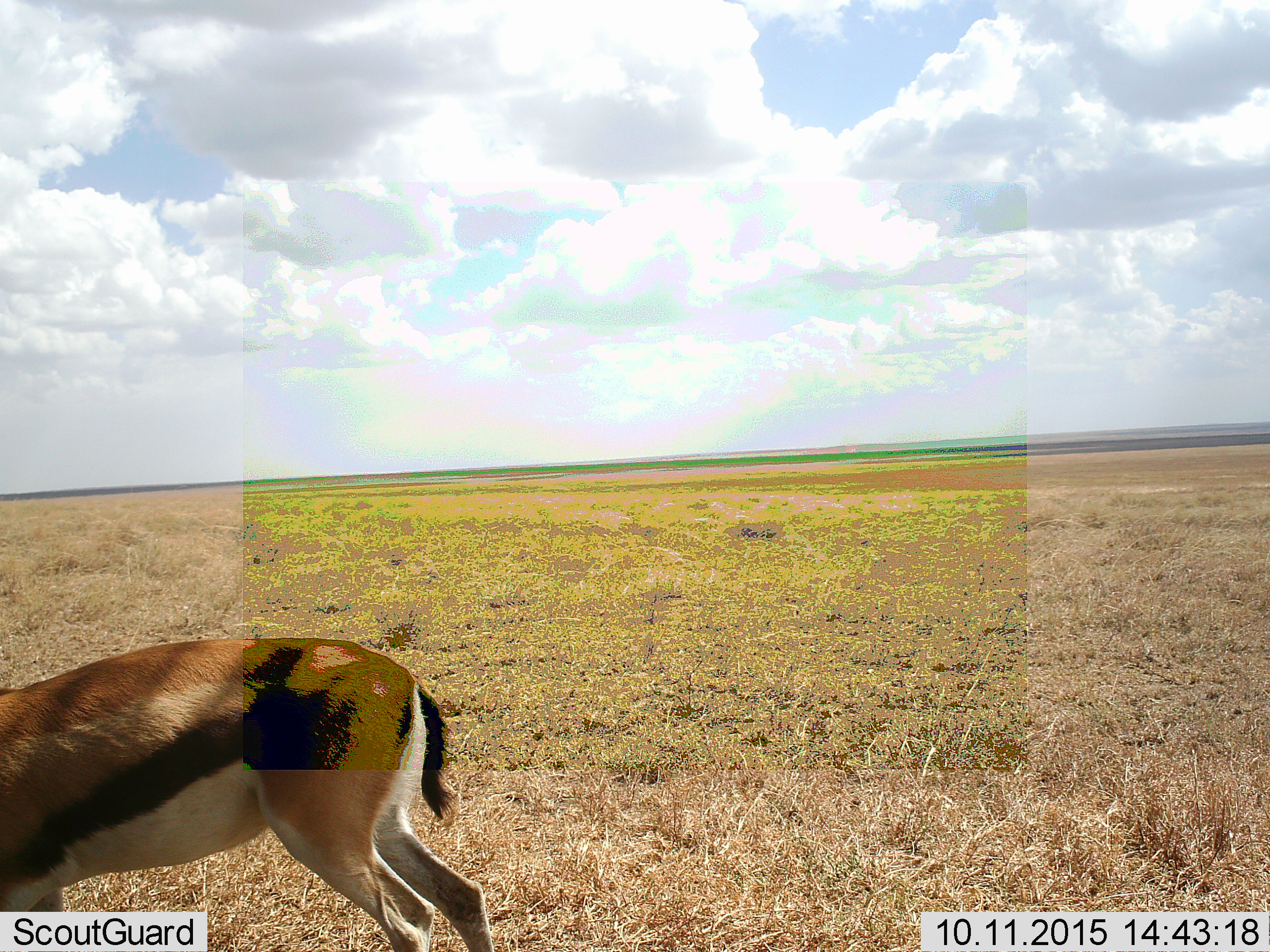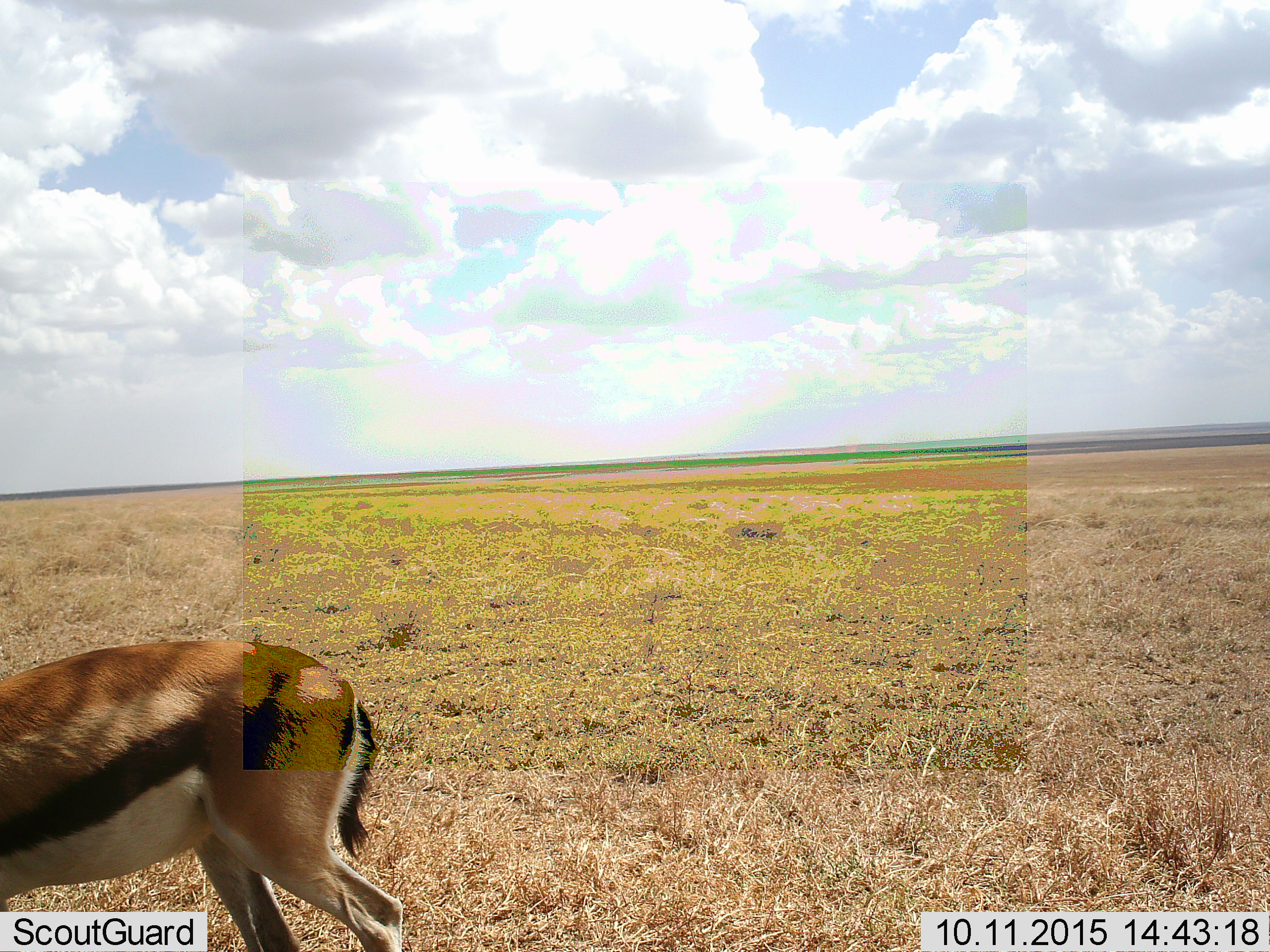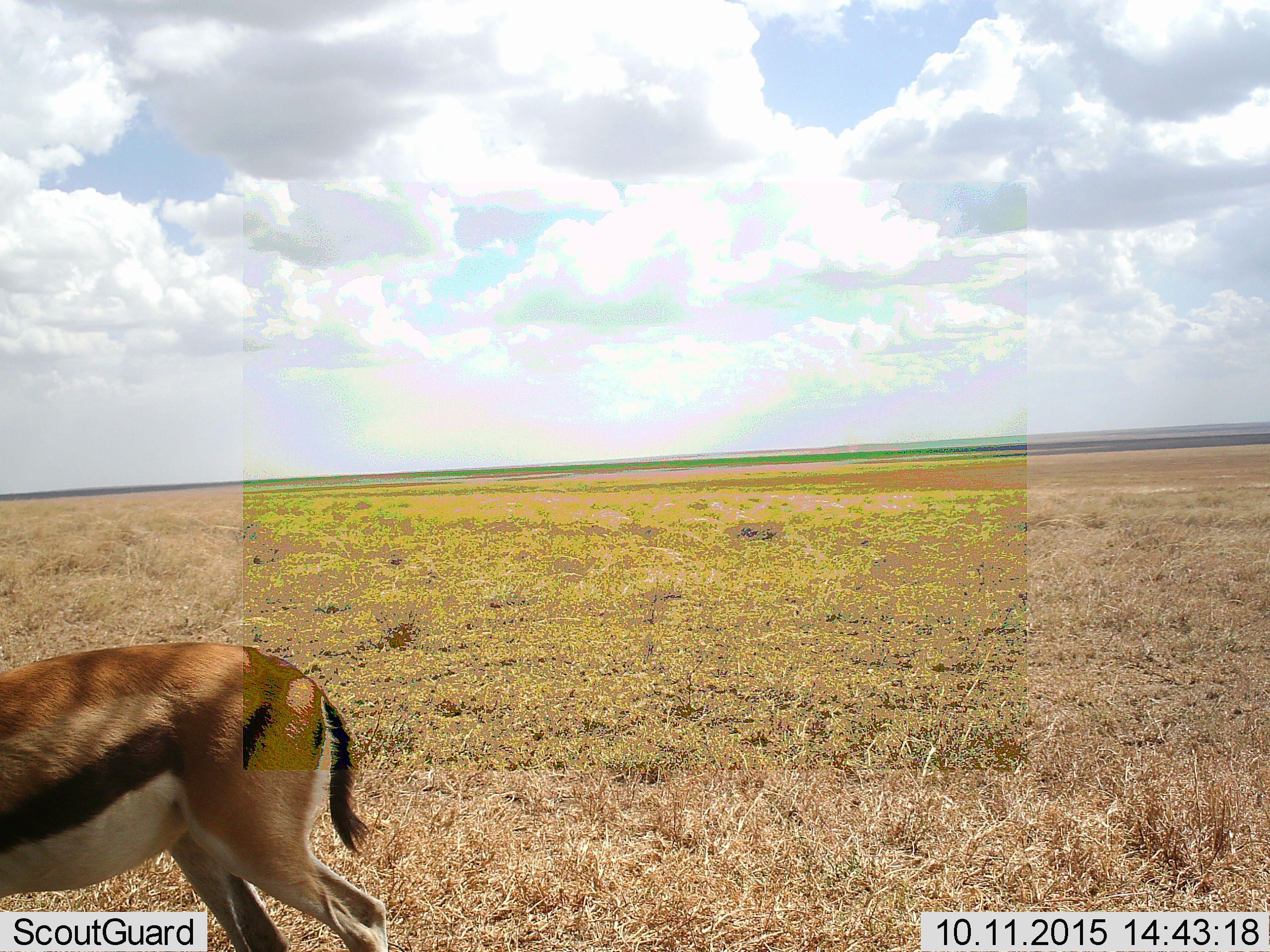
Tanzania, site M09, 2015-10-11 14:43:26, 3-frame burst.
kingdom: Animalia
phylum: Chordata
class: Mammalia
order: Artiodactyla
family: Bovidae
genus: Eudorcas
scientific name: Eudorcas thomsonii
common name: thomson's gazelle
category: gazellethomsons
Gazellethomsons (thomson's gazelle) (Eudorcas thomsonii), count 1. Behavior (volunteer vote fractions): standing 50%, resting 0%, moving 40%, interacting 0%. Young present (vote fraction): 0%. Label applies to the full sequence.